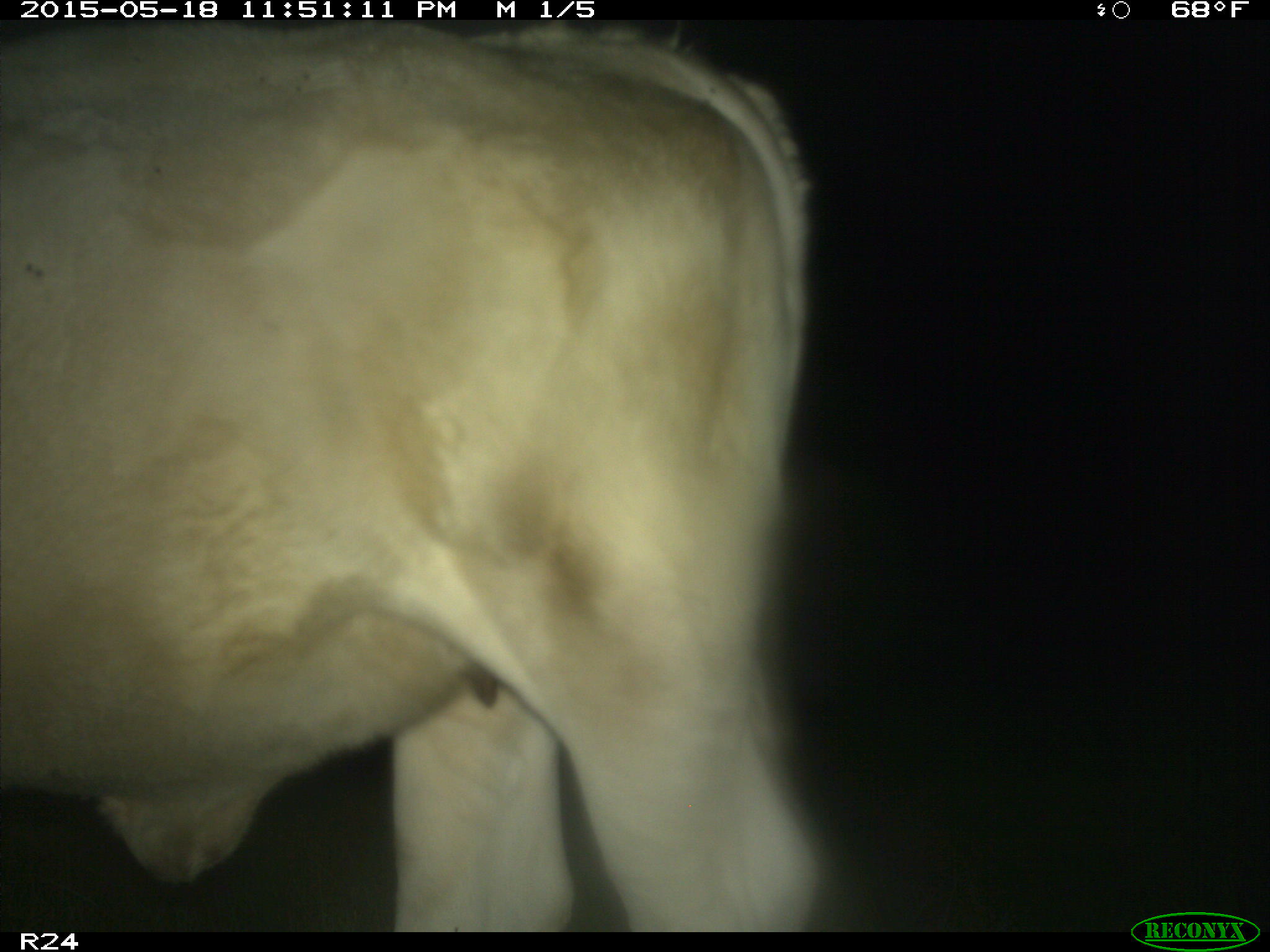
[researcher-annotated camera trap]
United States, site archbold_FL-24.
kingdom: Animalia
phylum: Chordata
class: Aves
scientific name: Aves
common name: birds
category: unidentified bird